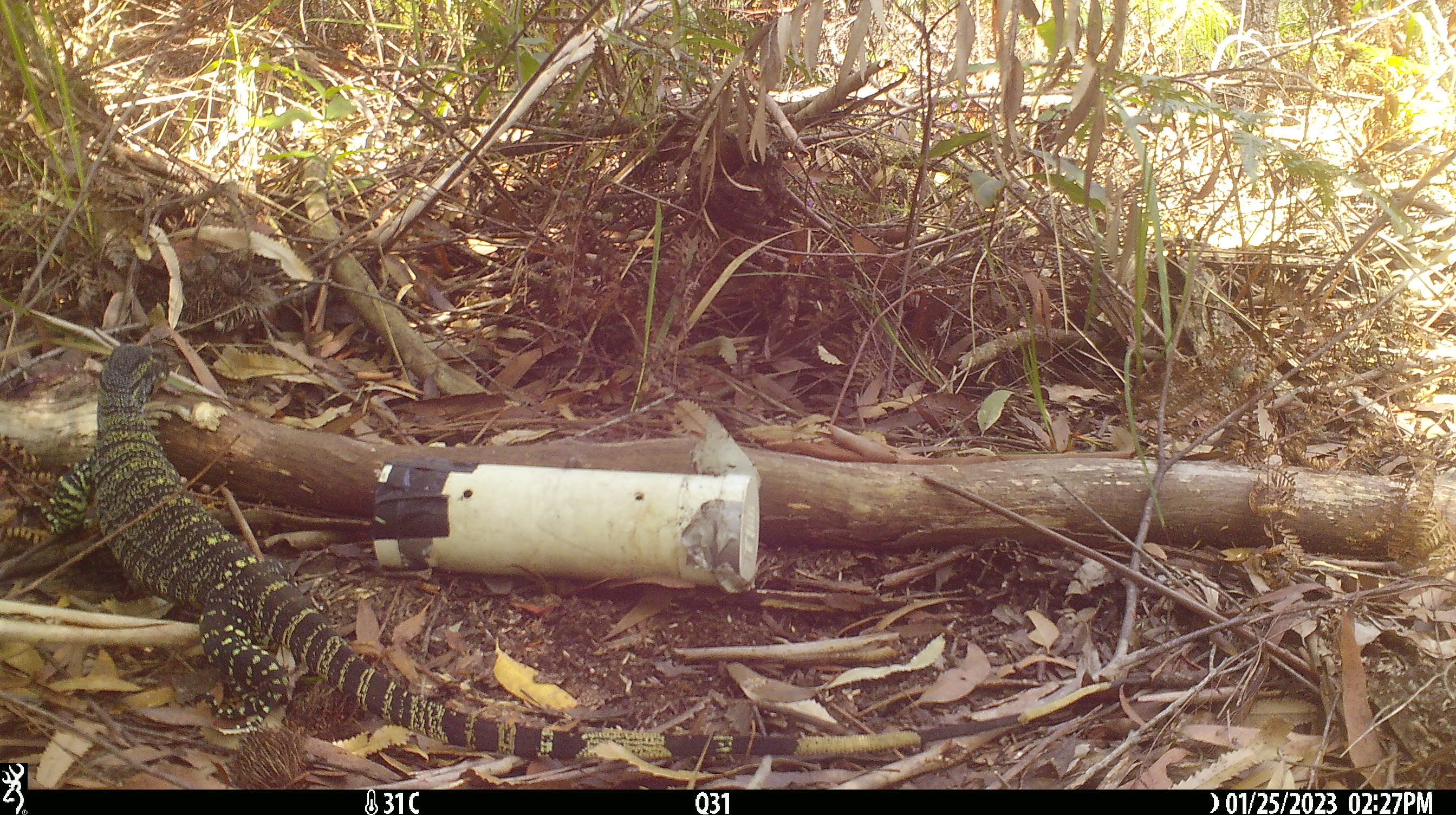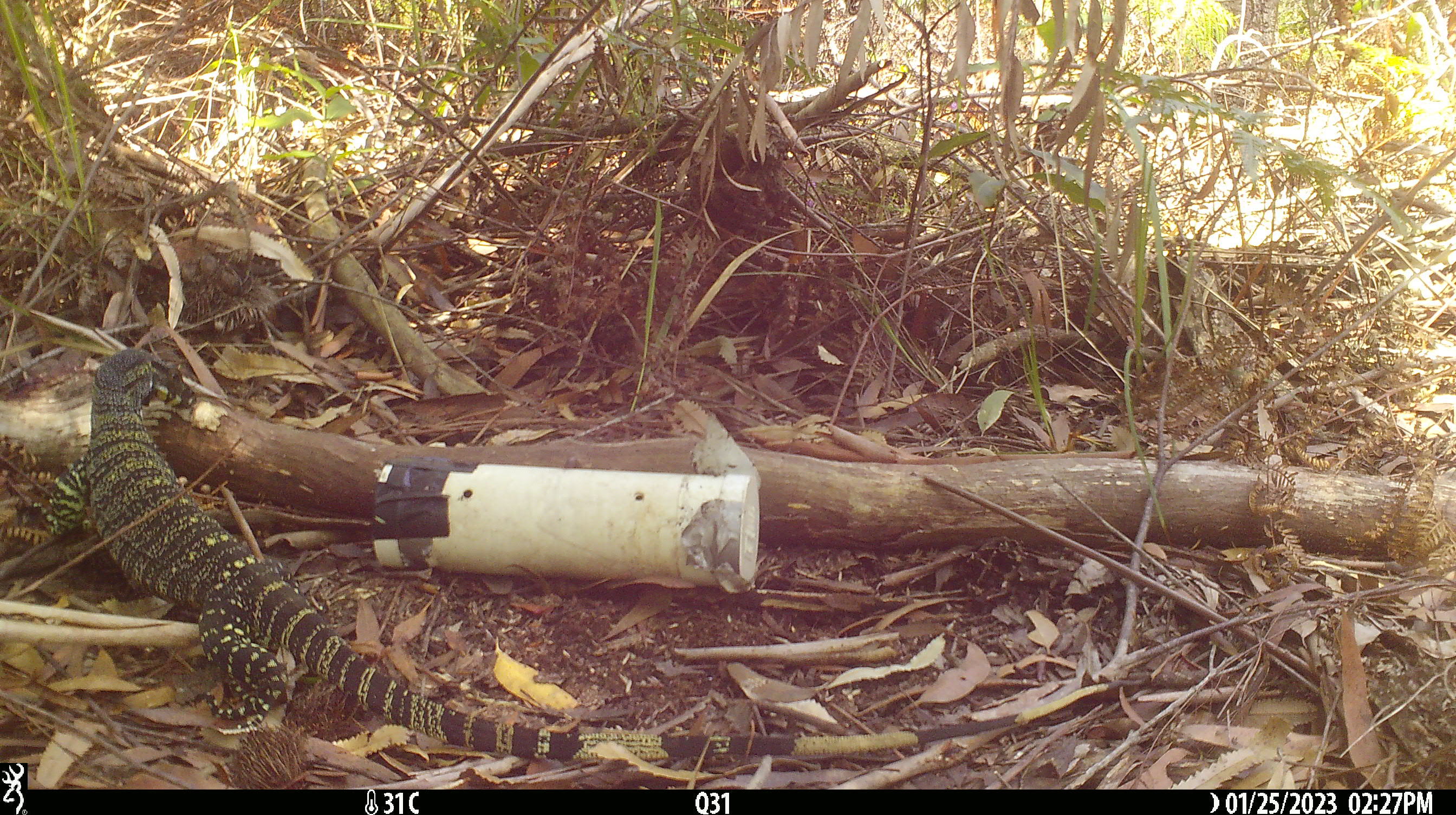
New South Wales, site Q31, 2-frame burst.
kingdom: Animalia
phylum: Chordata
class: Reptilia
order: Squamata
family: Varanidae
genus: Varanus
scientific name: Varanus varius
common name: lace monitor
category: goanna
Goanna (lace monitor) (Varanus varius).